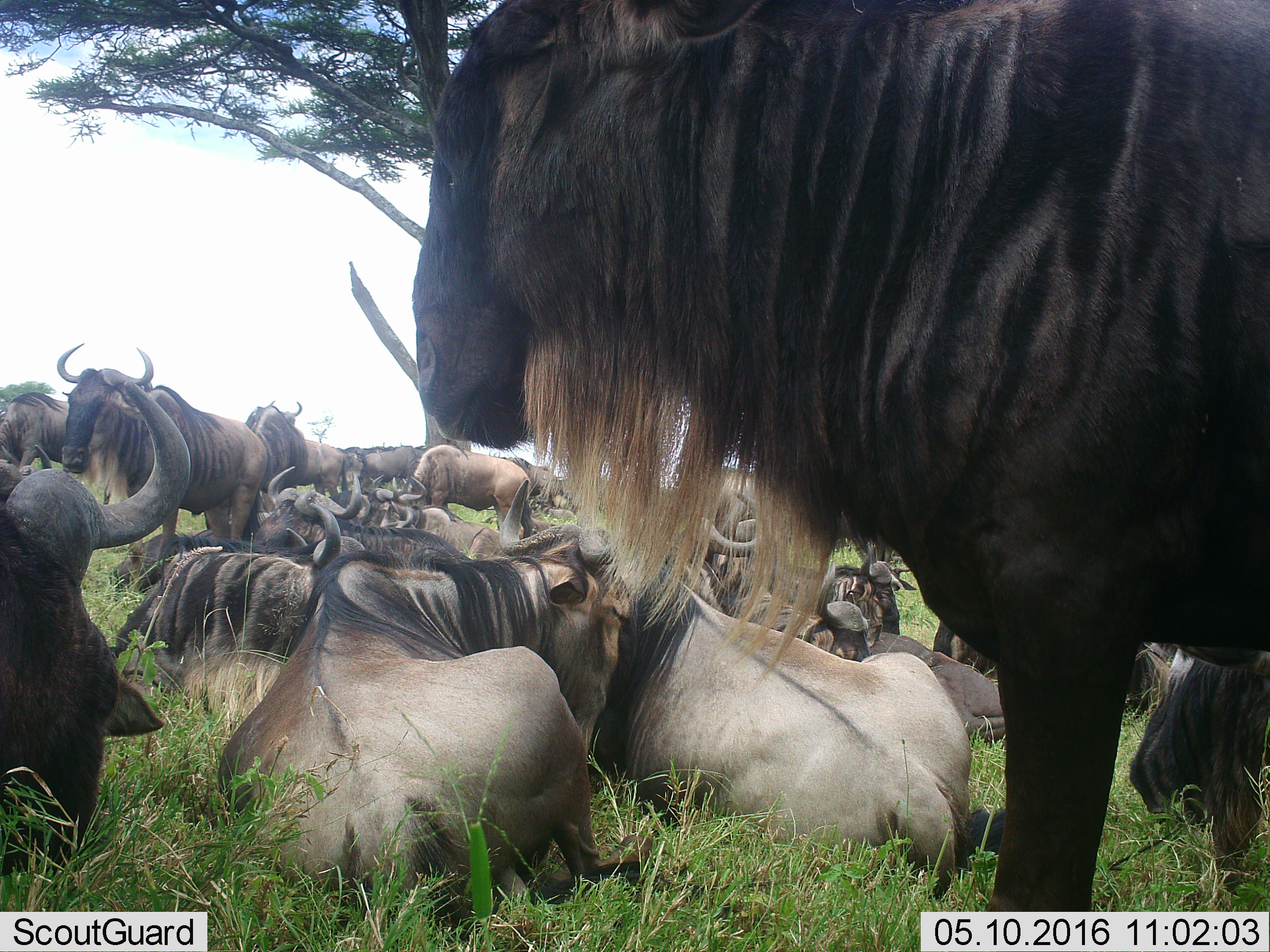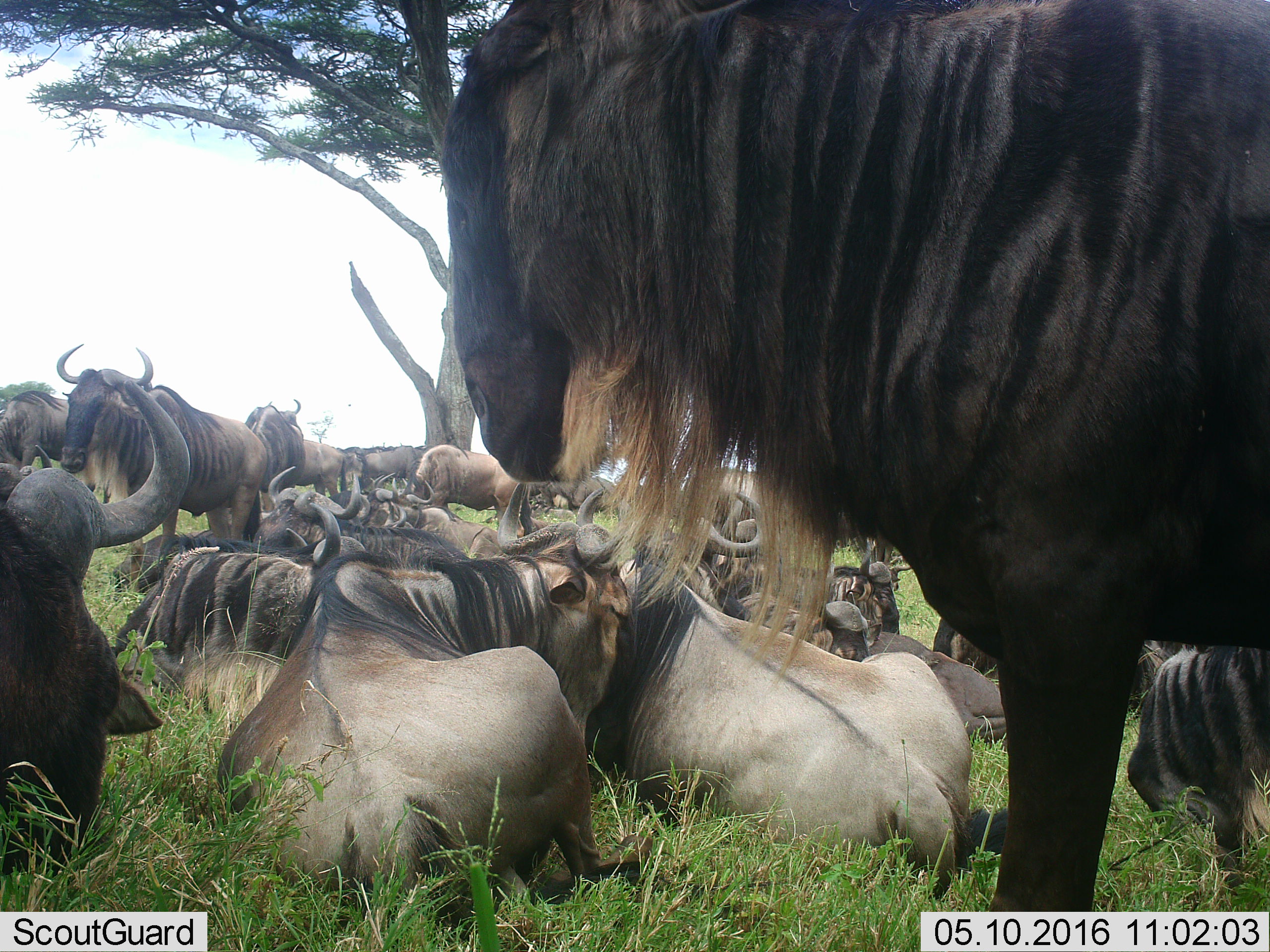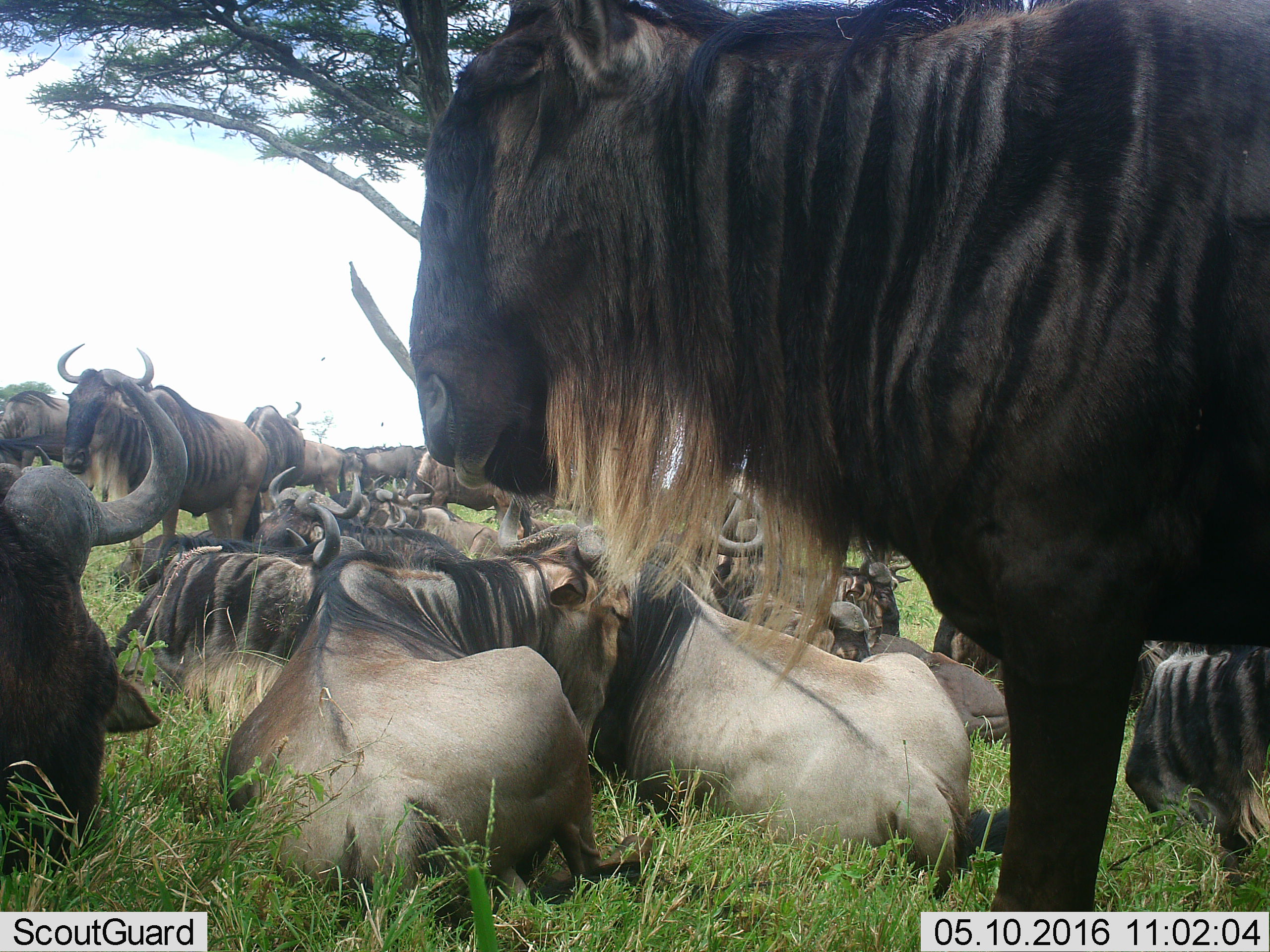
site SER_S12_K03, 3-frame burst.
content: unidentified animal